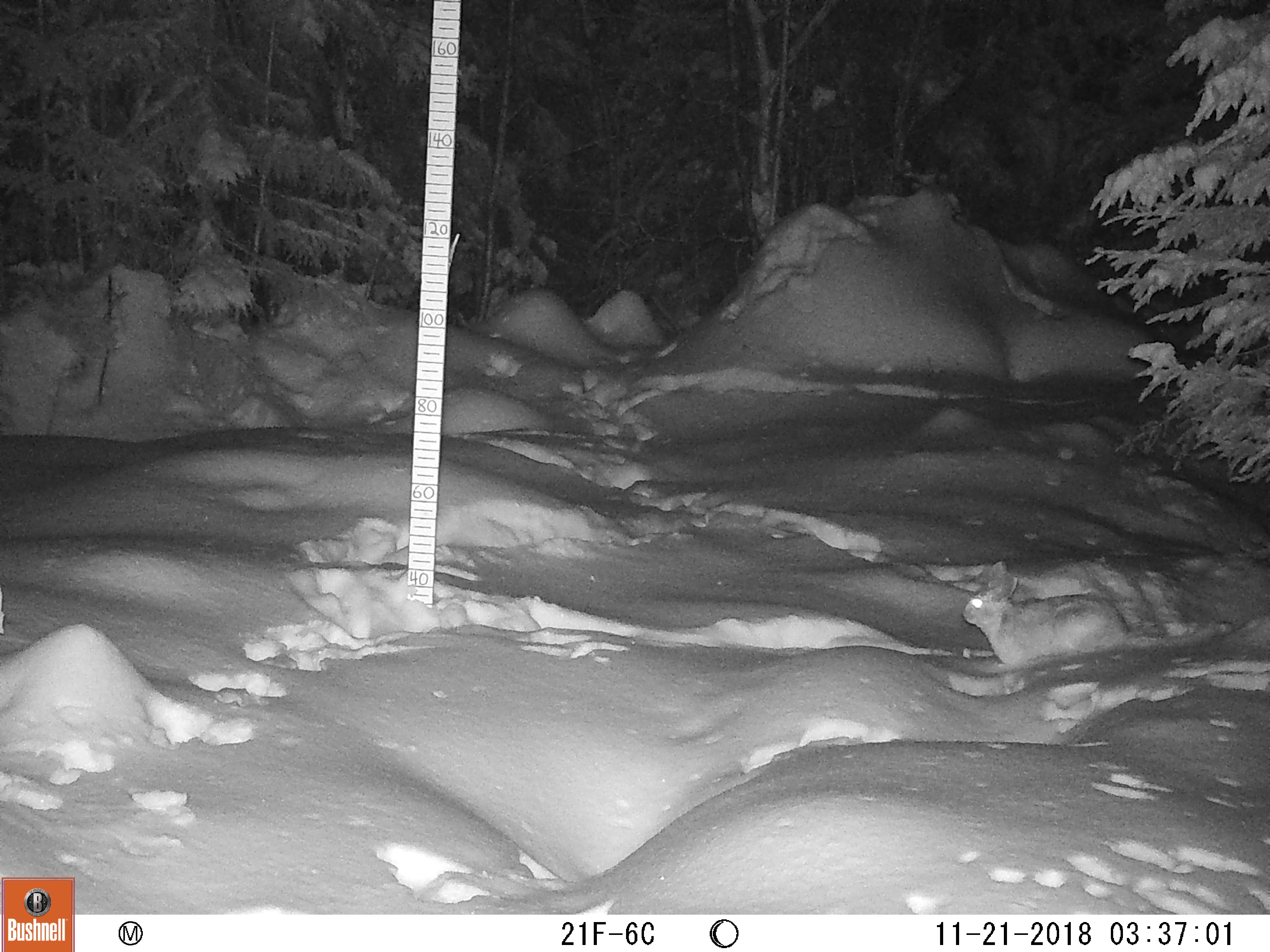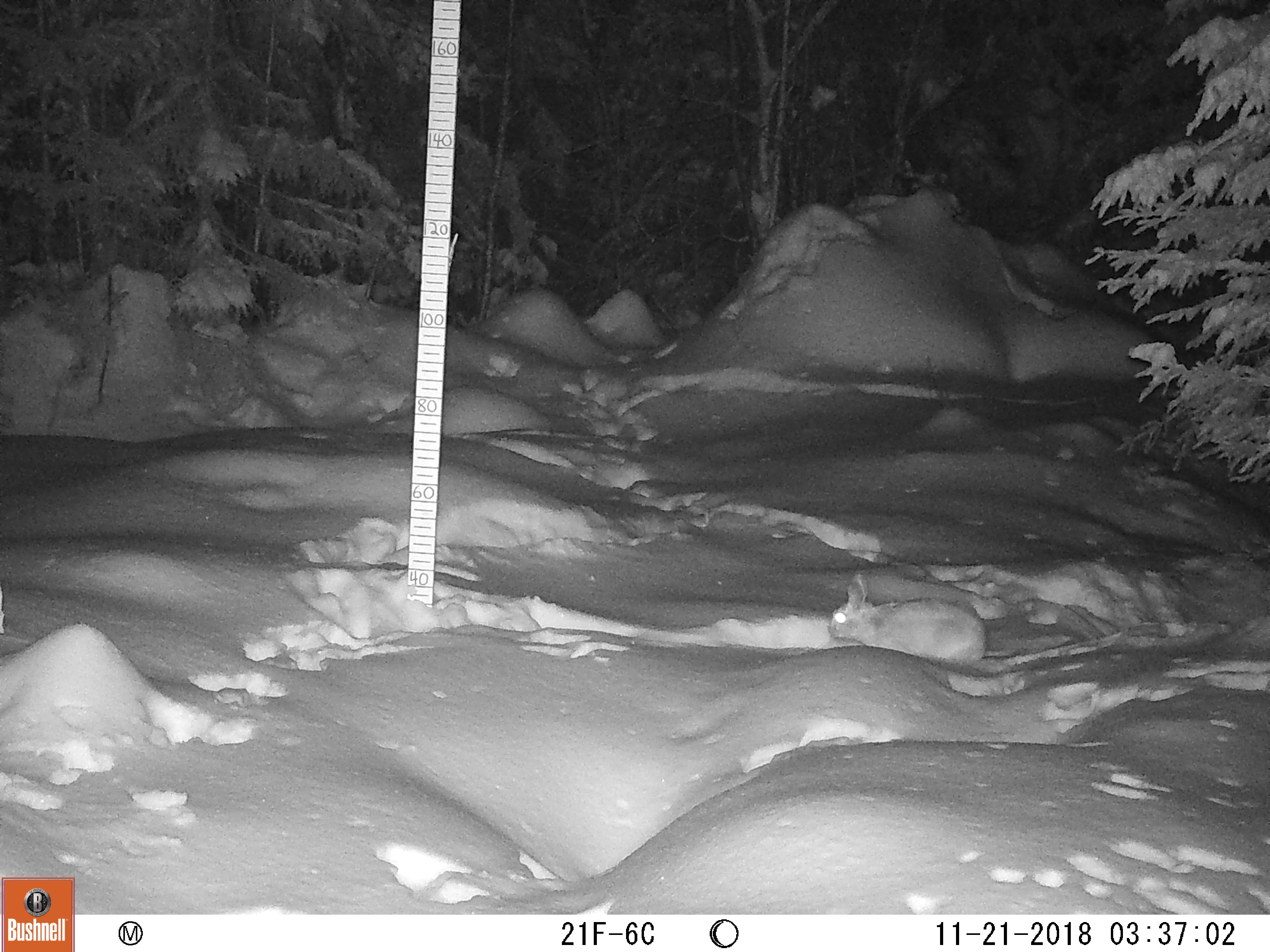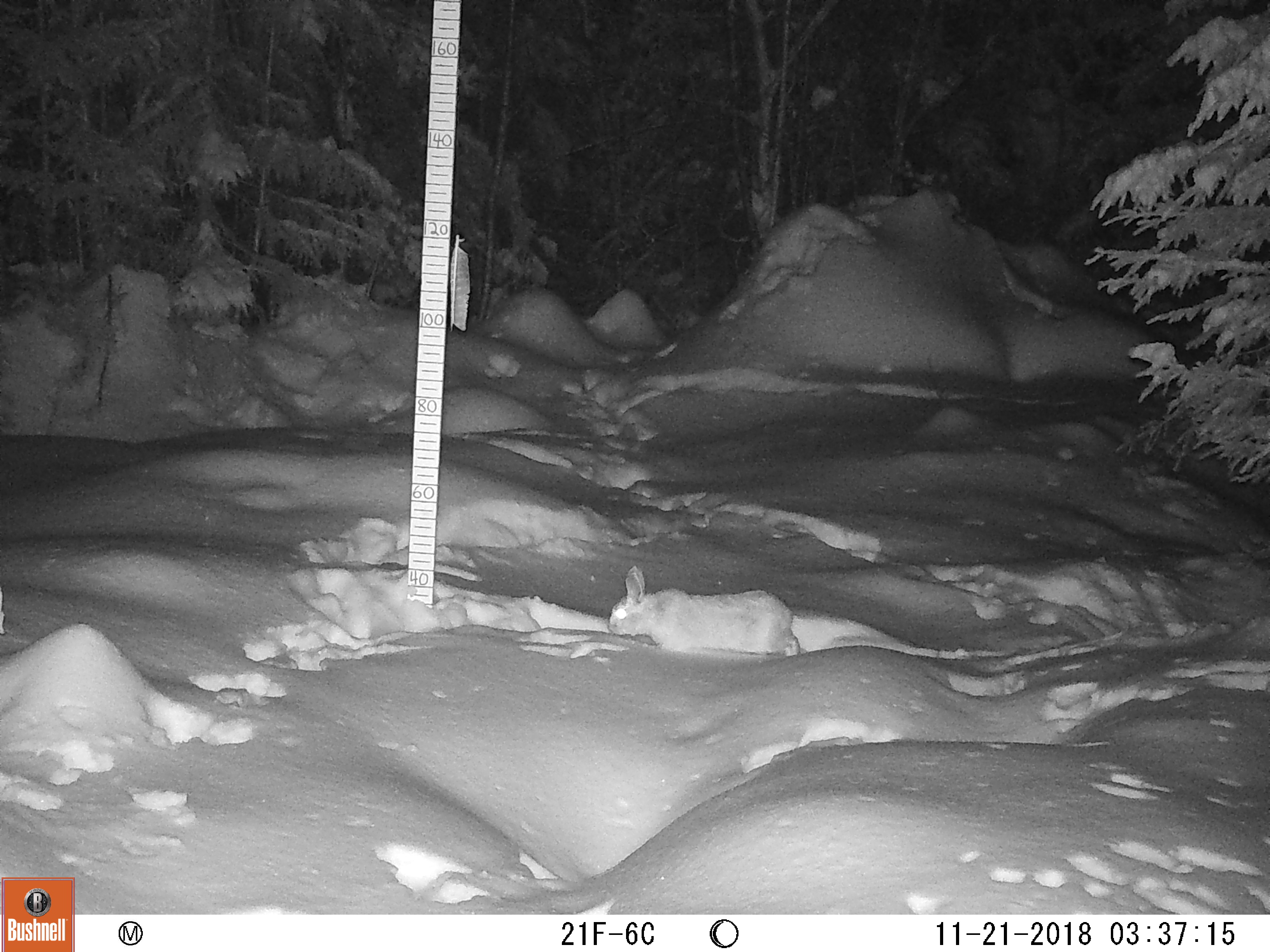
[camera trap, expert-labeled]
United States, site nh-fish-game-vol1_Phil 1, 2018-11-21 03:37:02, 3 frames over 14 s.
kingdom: Animalia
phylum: Chordata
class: Mammalia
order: Lagomorpha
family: Leporidae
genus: Lepus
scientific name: Lepus americanus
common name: snowshoe hare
Snowshoe hare (Lepus americanus).